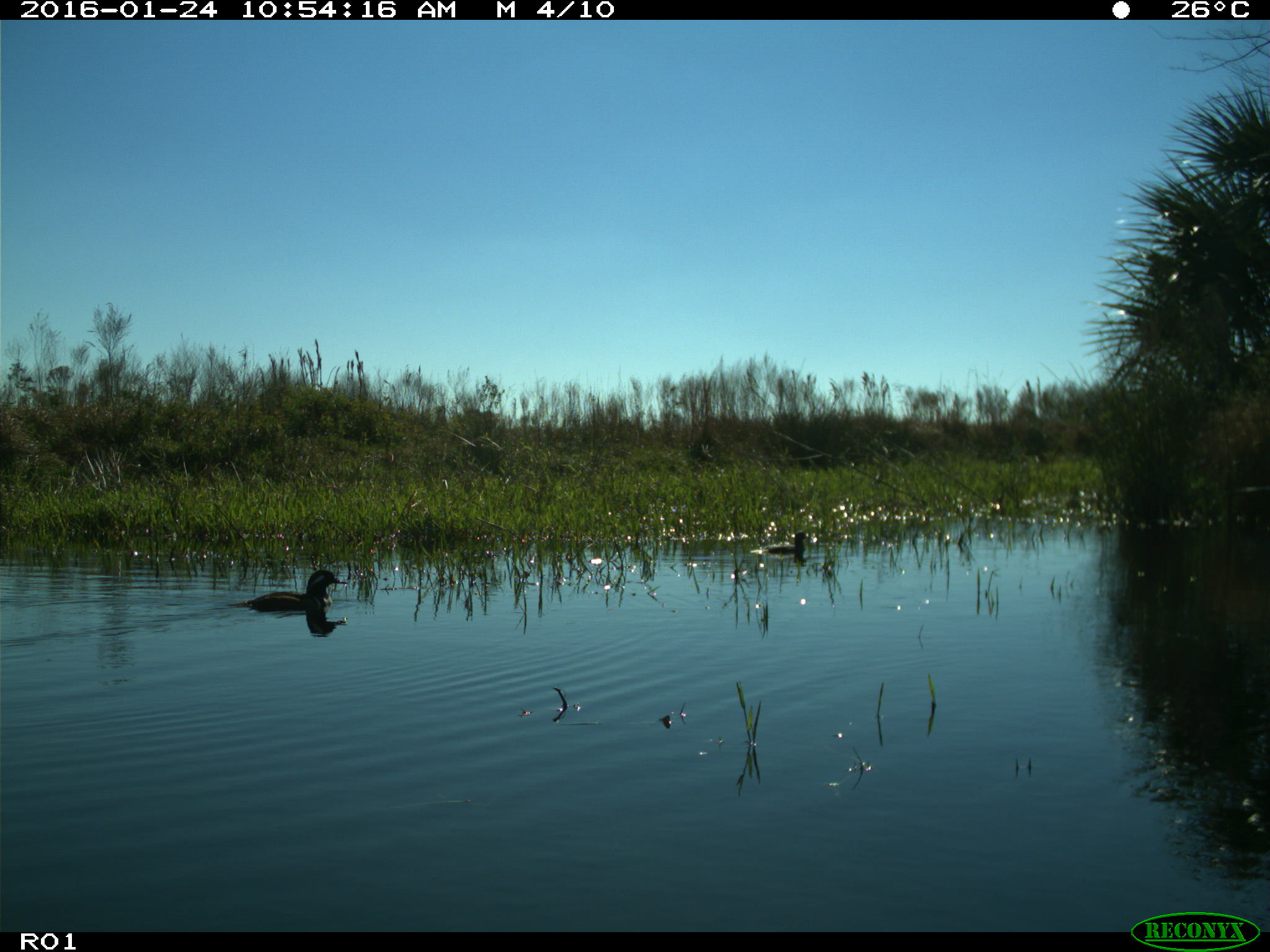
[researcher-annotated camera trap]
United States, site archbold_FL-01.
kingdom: Animalia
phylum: Chordata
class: Aves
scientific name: Aves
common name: birds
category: unidentified bird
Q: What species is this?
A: Unidentified bird (birds) (Aves).